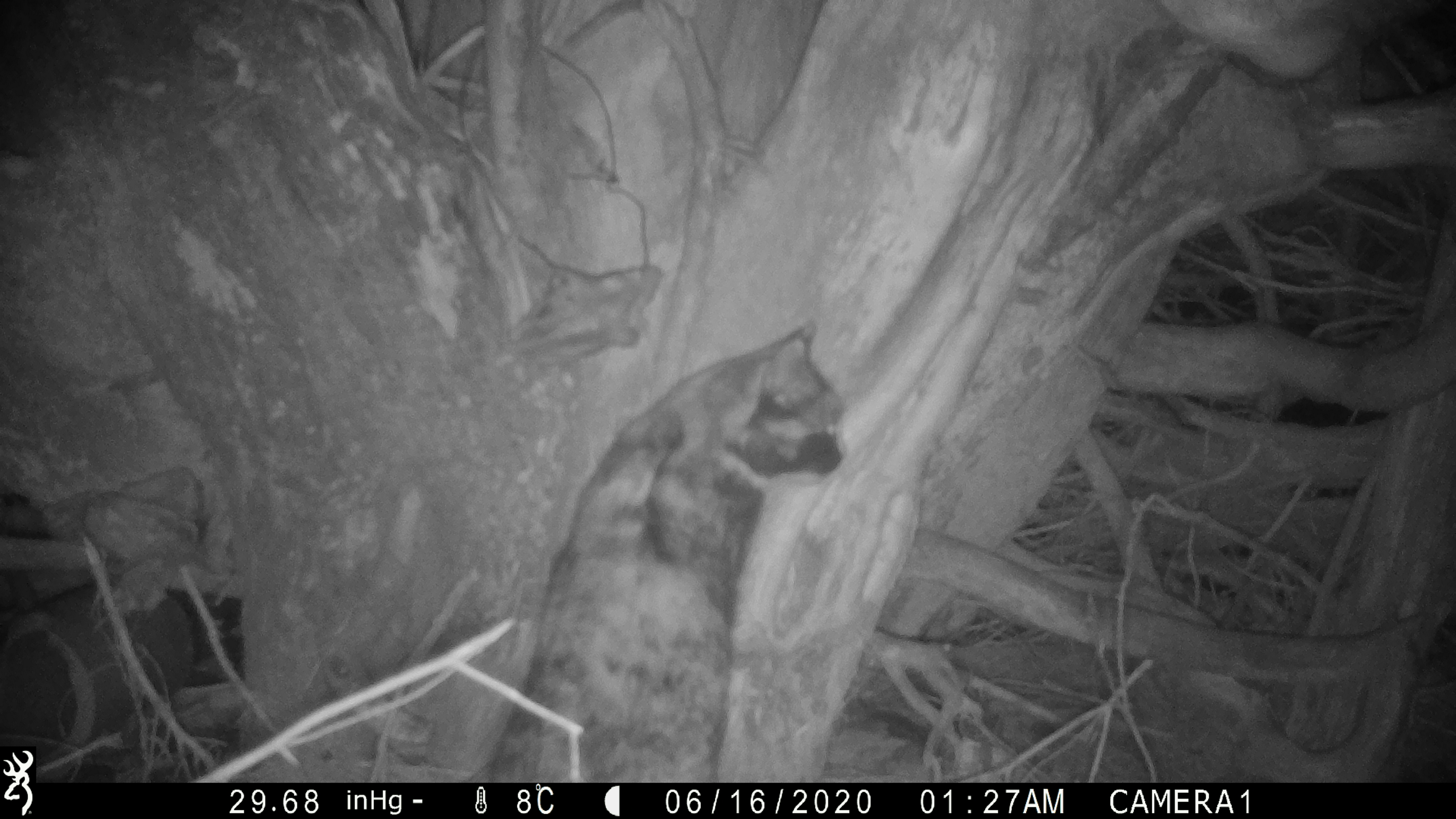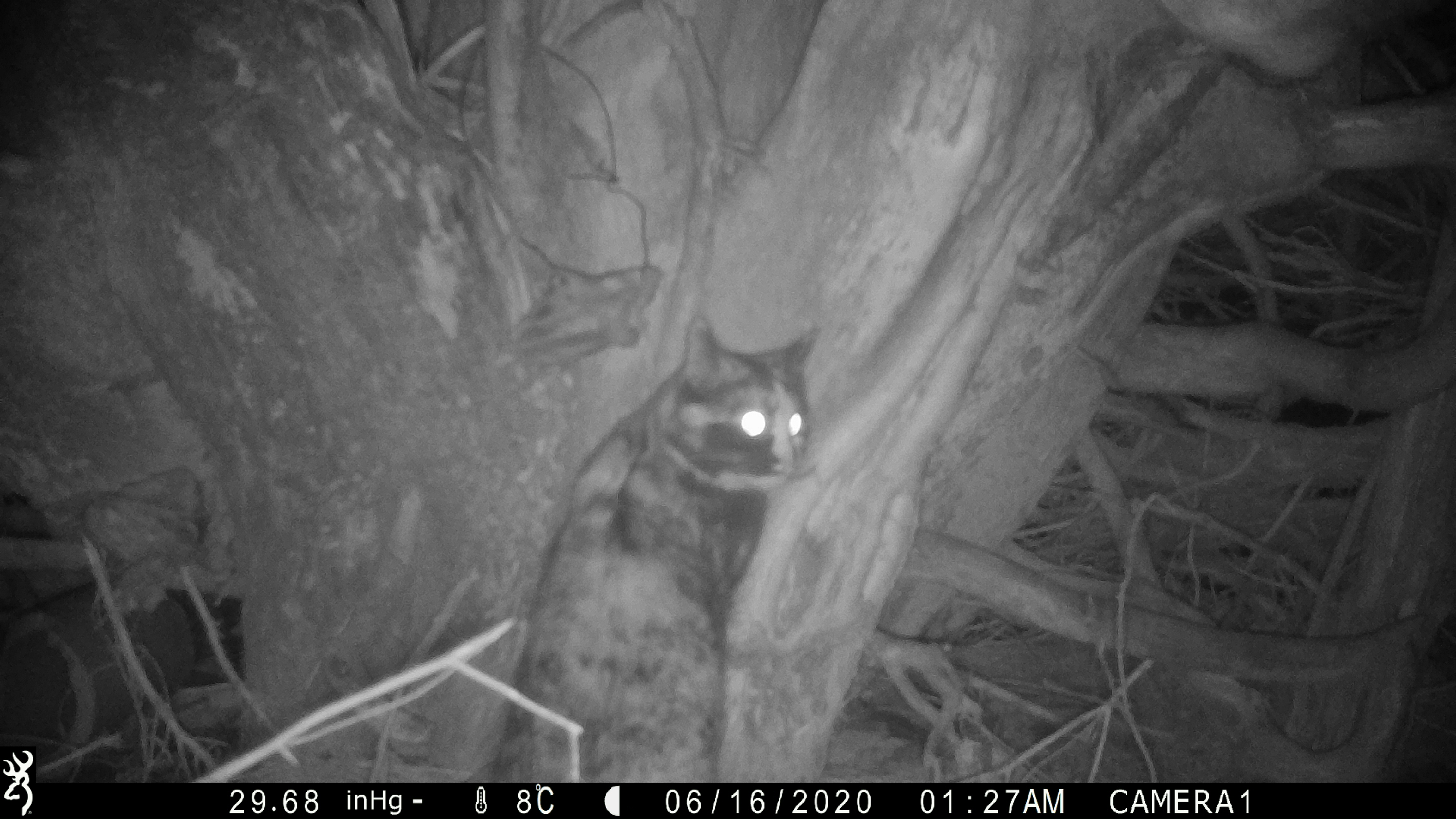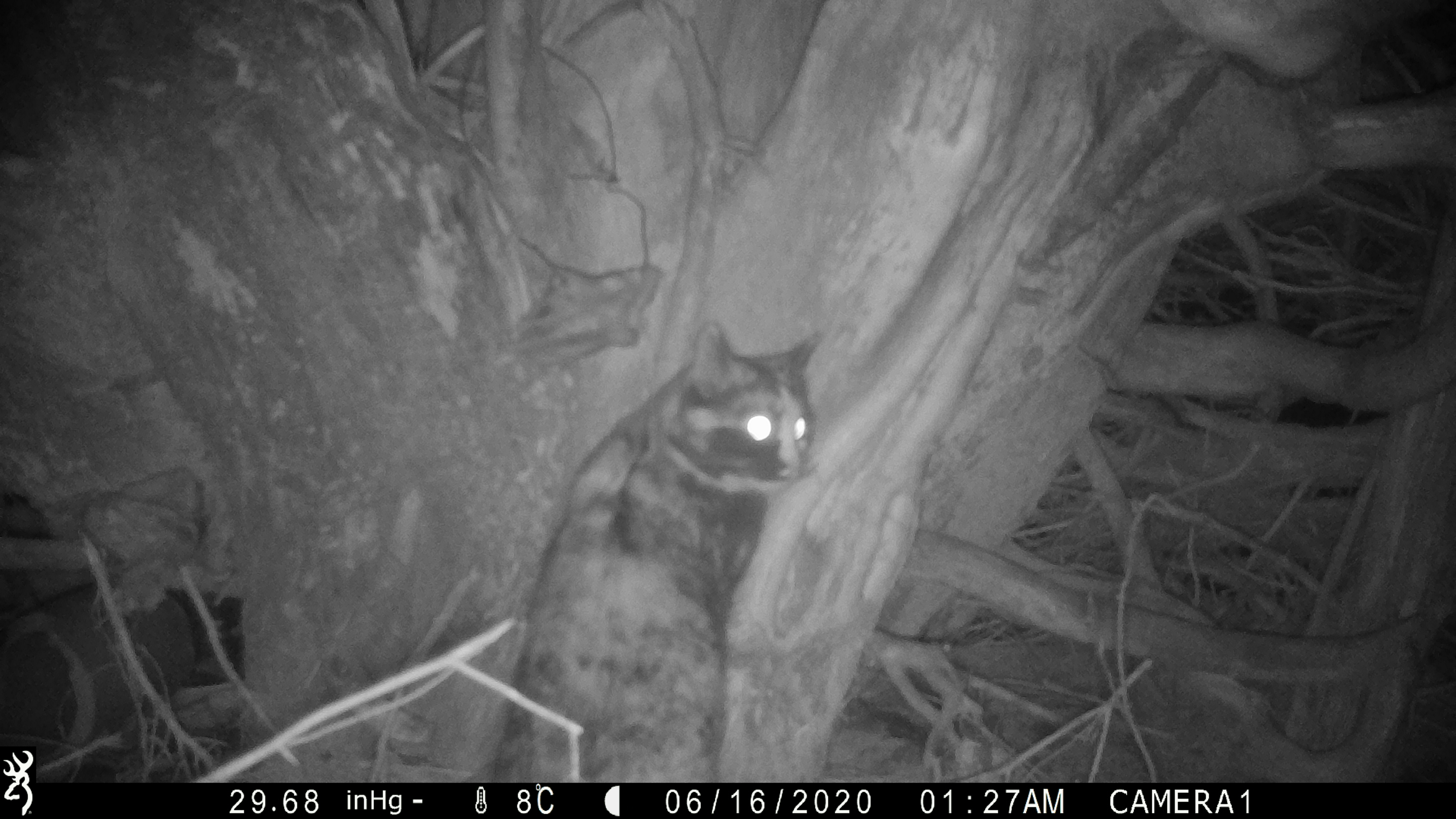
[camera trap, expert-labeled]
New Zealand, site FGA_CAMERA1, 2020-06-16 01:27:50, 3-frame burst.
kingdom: Animalia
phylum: Chordata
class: Mammalia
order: Carnivora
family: Felidae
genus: Felis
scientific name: Felis catus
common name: domestic cat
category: cat